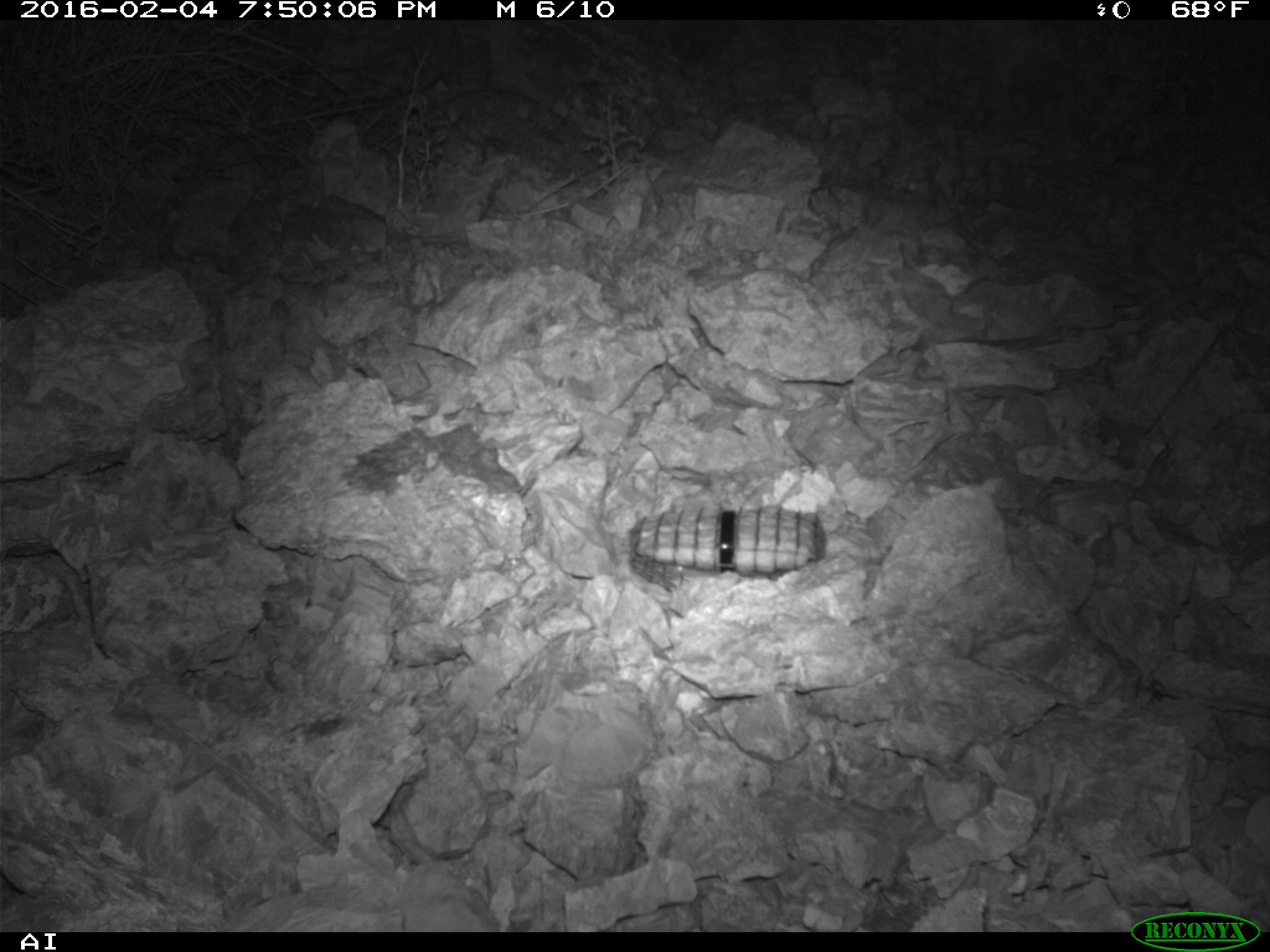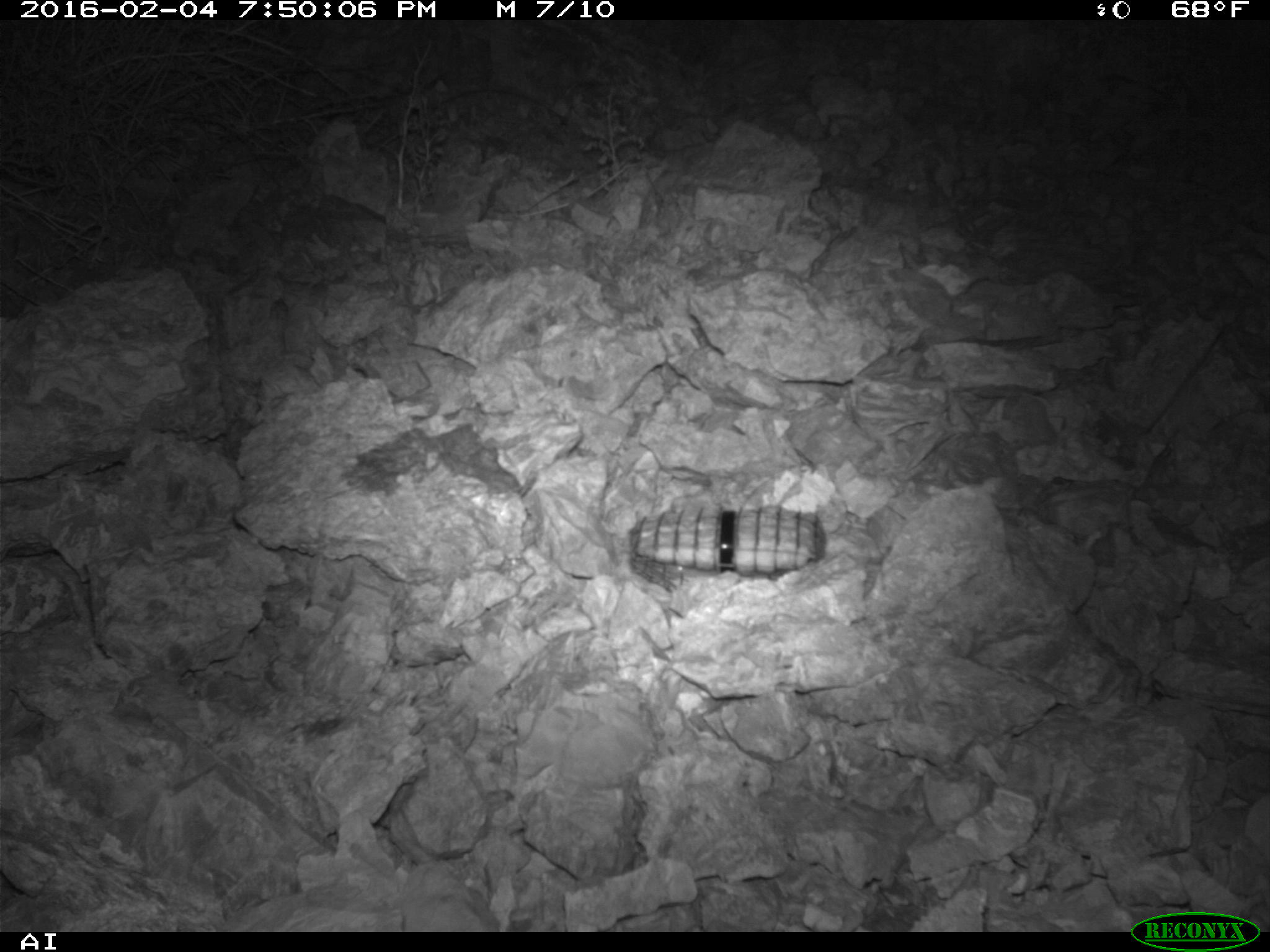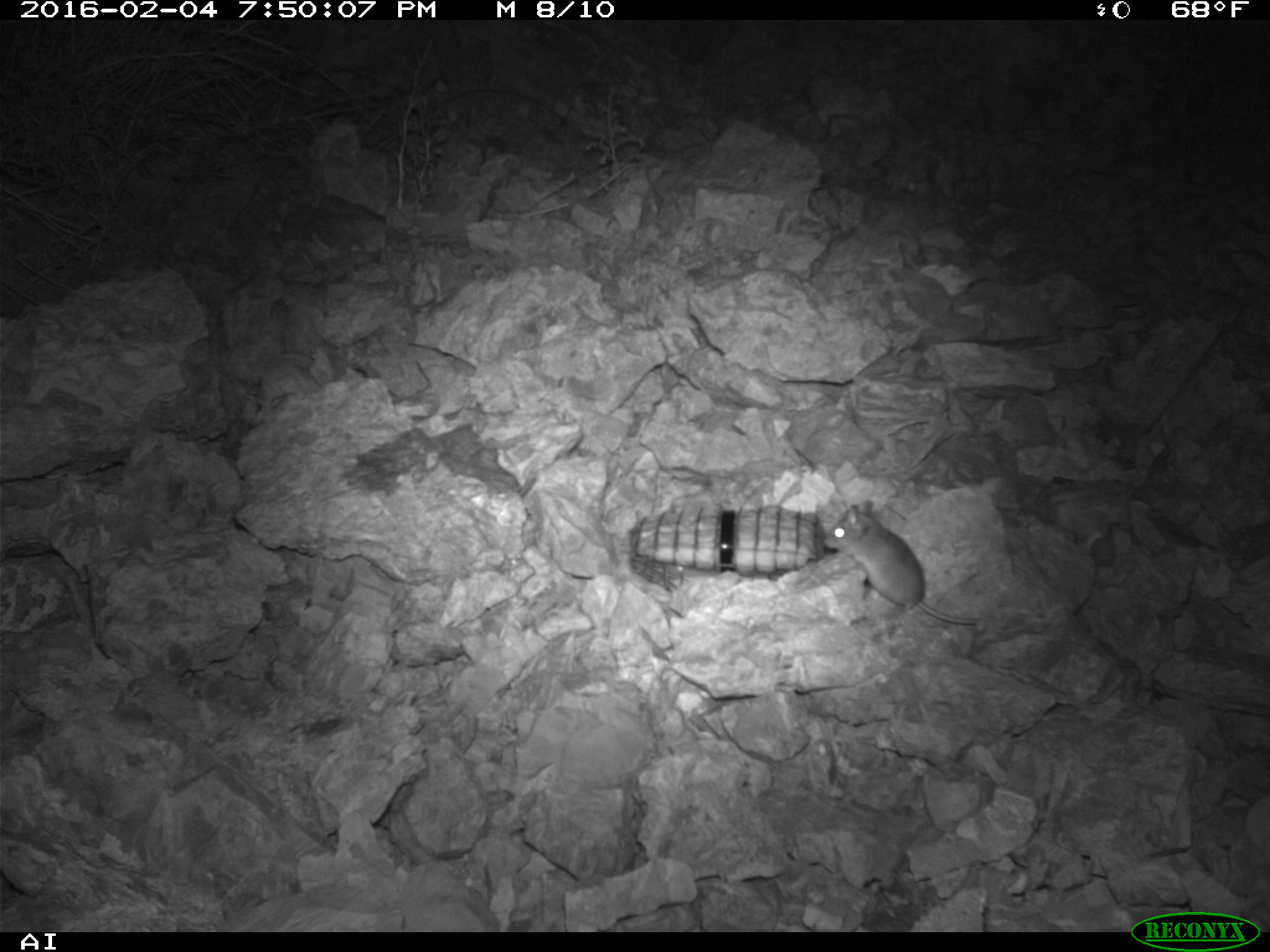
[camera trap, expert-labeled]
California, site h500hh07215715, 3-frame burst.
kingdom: Animalia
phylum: Chordata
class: Mammalia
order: Rodentia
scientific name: Rodentia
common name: rodent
Rodent (Rodentia).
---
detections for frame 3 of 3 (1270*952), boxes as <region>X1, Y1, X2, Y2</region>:
rodent: <region>824, 500, 980, 624</region>